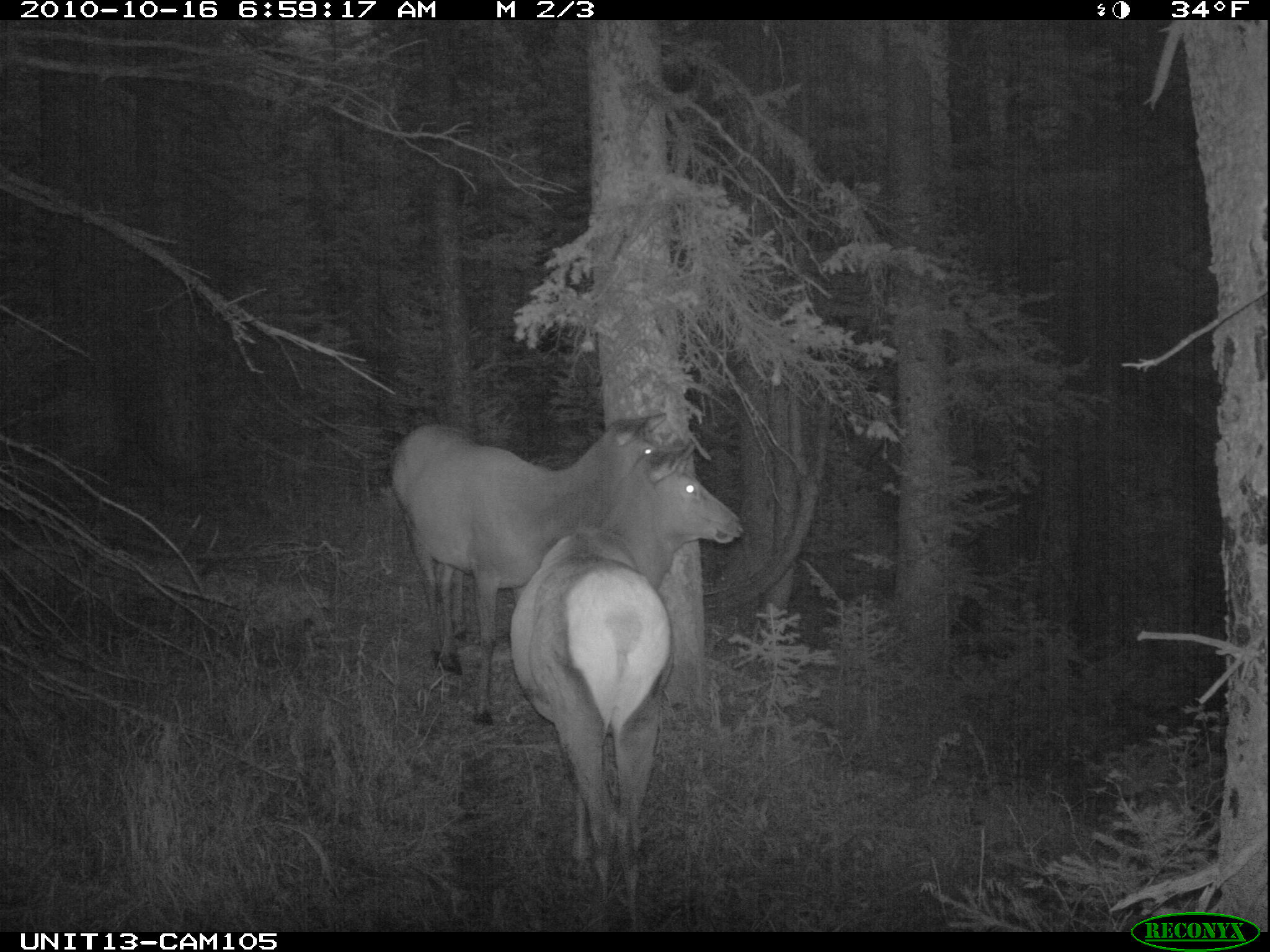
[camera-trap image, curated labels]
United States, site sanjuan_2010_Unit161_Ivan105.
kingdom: Animalia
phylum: Chordata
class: Mammalia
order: Artiodactyla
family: Cervidae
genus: Cervus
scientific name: Cervus elaphus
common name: red deer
Cervus elaphus (red deer).